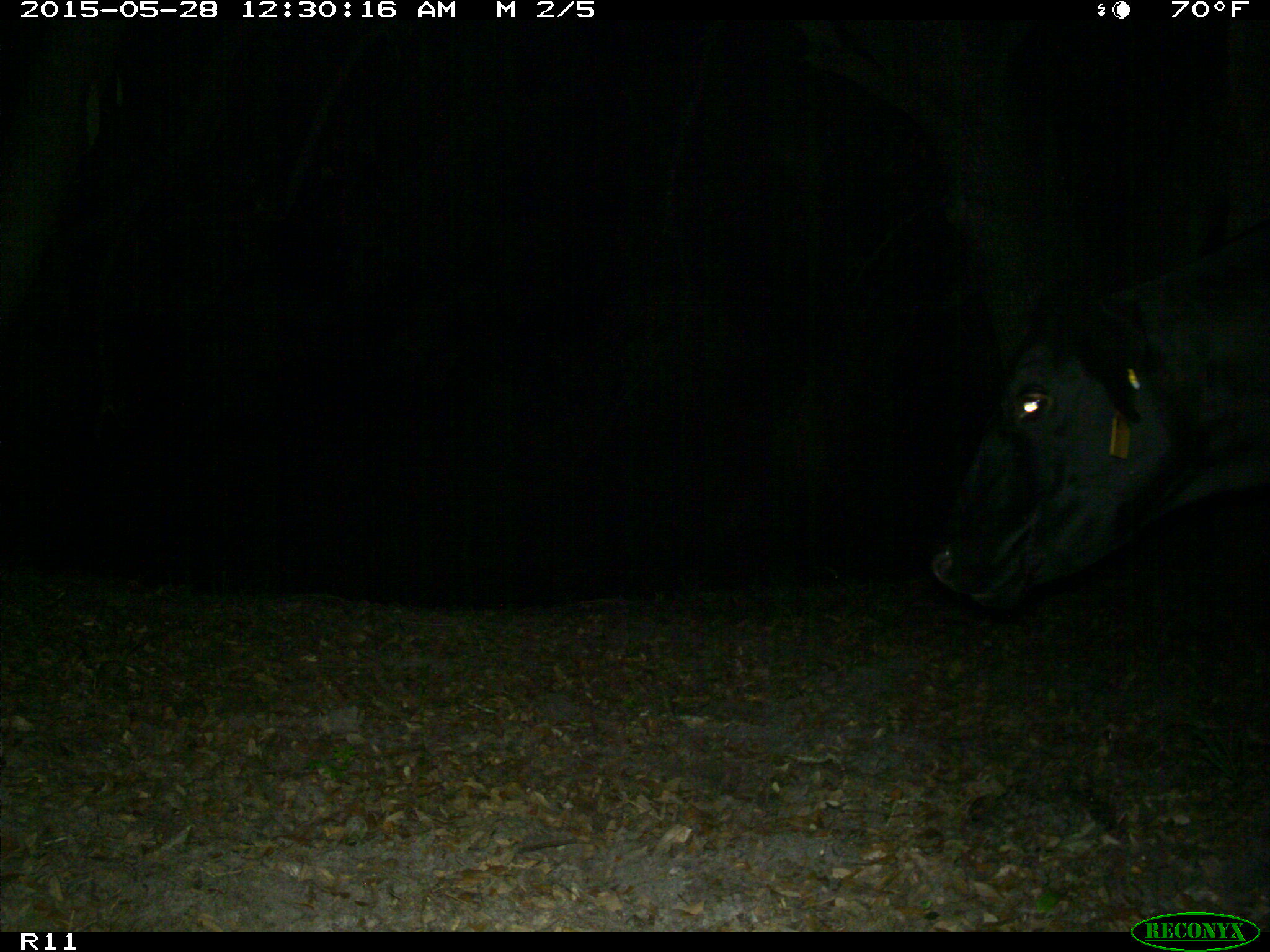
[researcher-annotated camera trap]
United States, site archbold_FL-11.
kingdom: Animalia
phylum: Chordata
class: Mammalia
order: Artiodactyla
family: Bovidae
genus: Bos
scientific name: Bos taurus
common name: domestic cow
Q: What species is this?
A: Bos taurus (domestic cow).